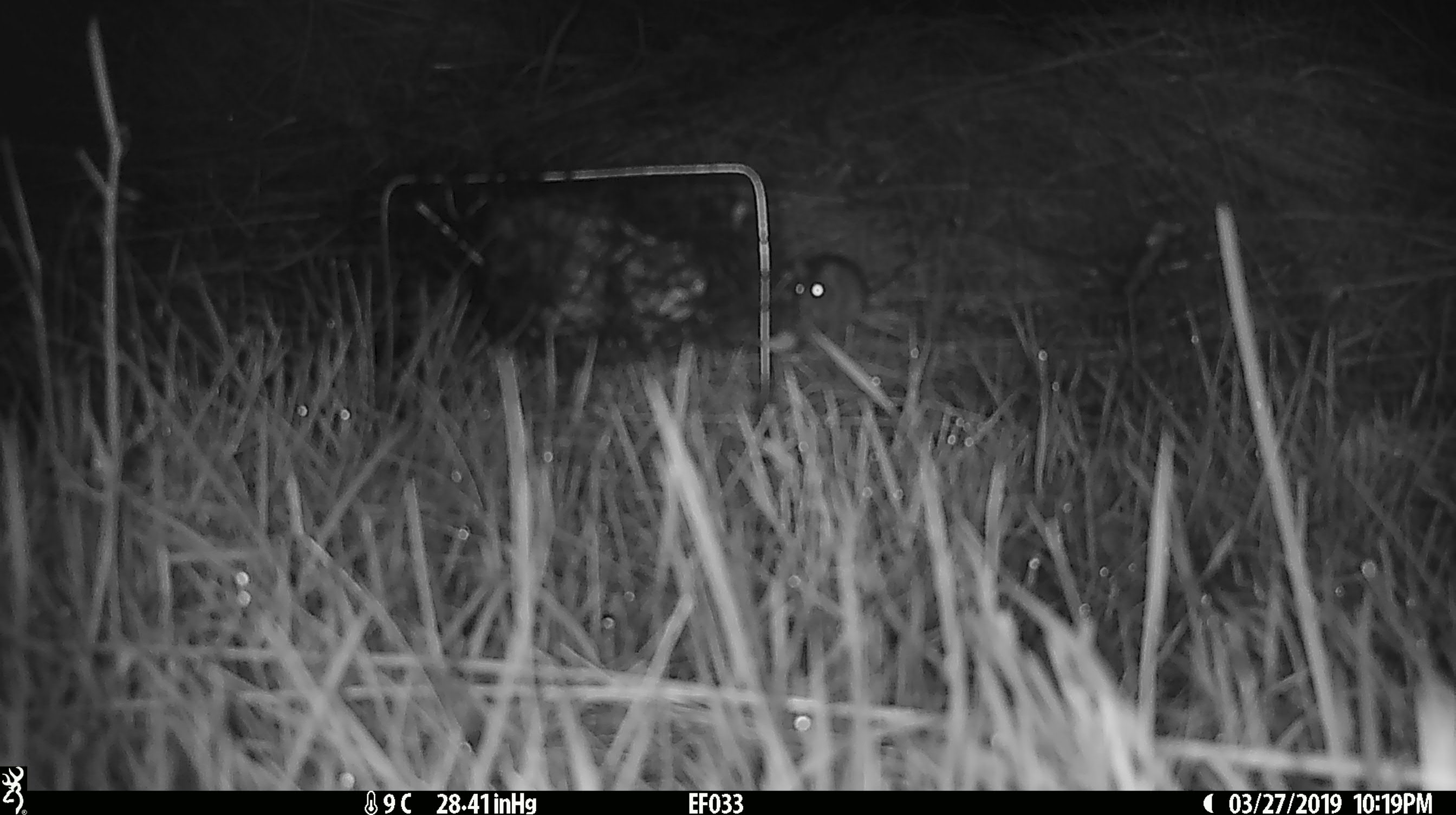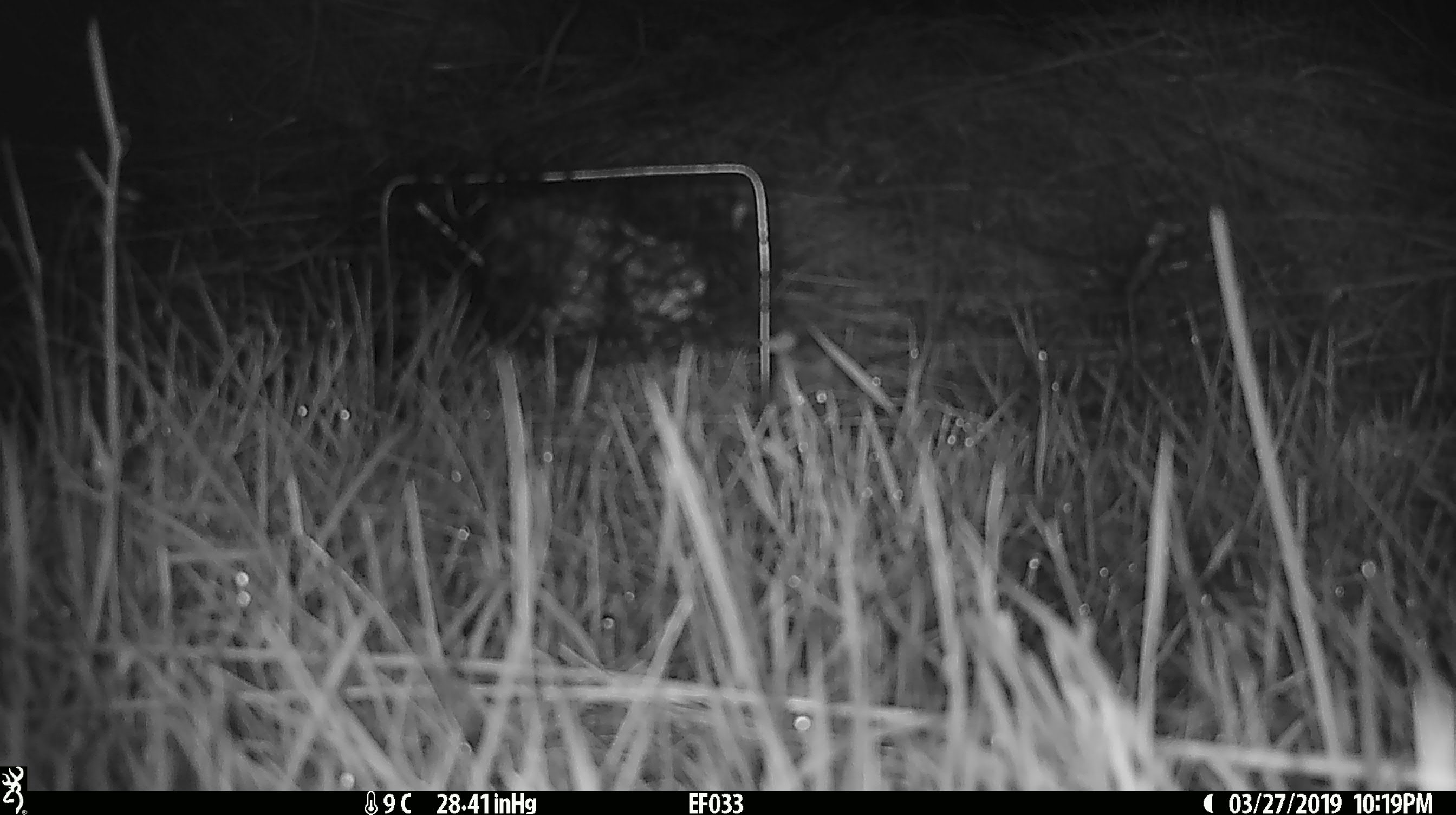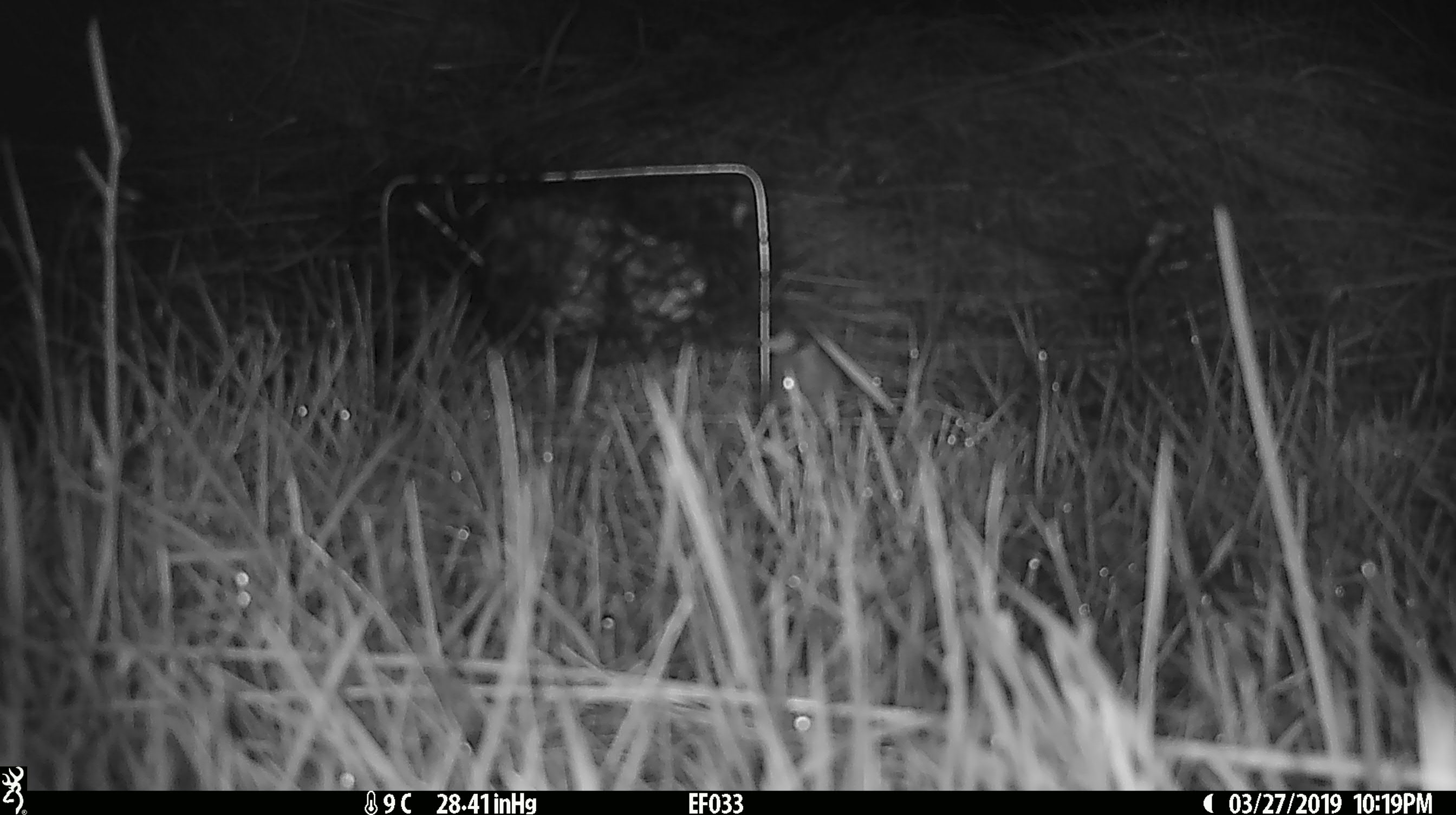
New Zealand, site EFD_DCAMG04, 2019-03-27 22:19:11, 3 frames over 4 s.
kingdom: Animalia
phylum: Chordata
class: Mammalia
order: Rodentia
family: Muridae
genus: Mus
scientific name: Mus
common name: mouse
Mouse (Mus).